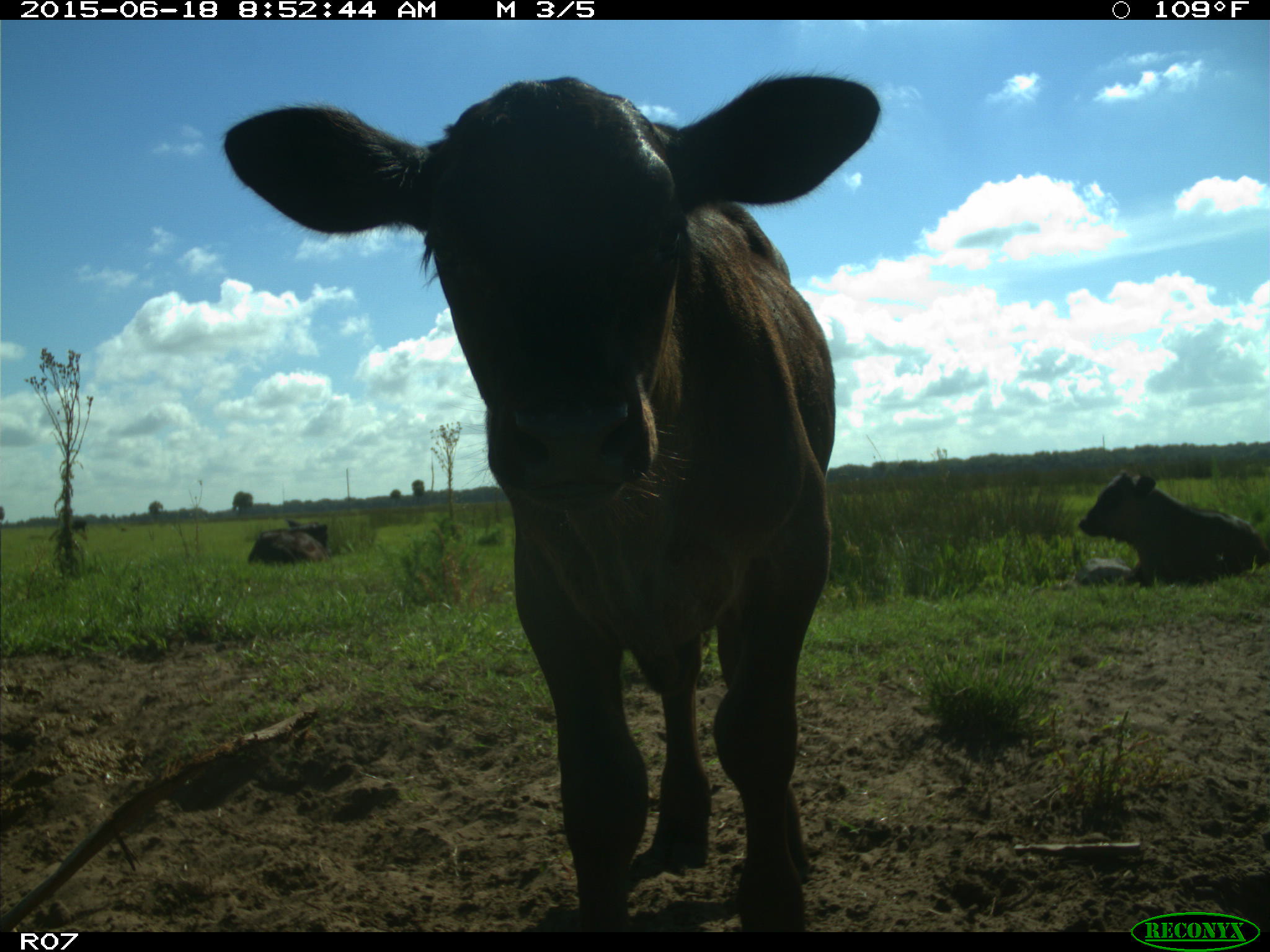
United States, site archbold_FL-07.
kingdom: Animalia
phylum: Chordata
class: Mammalia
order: Artiodactyla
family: Bovidae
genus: Bos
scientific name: Bos taurus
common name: domestic cow